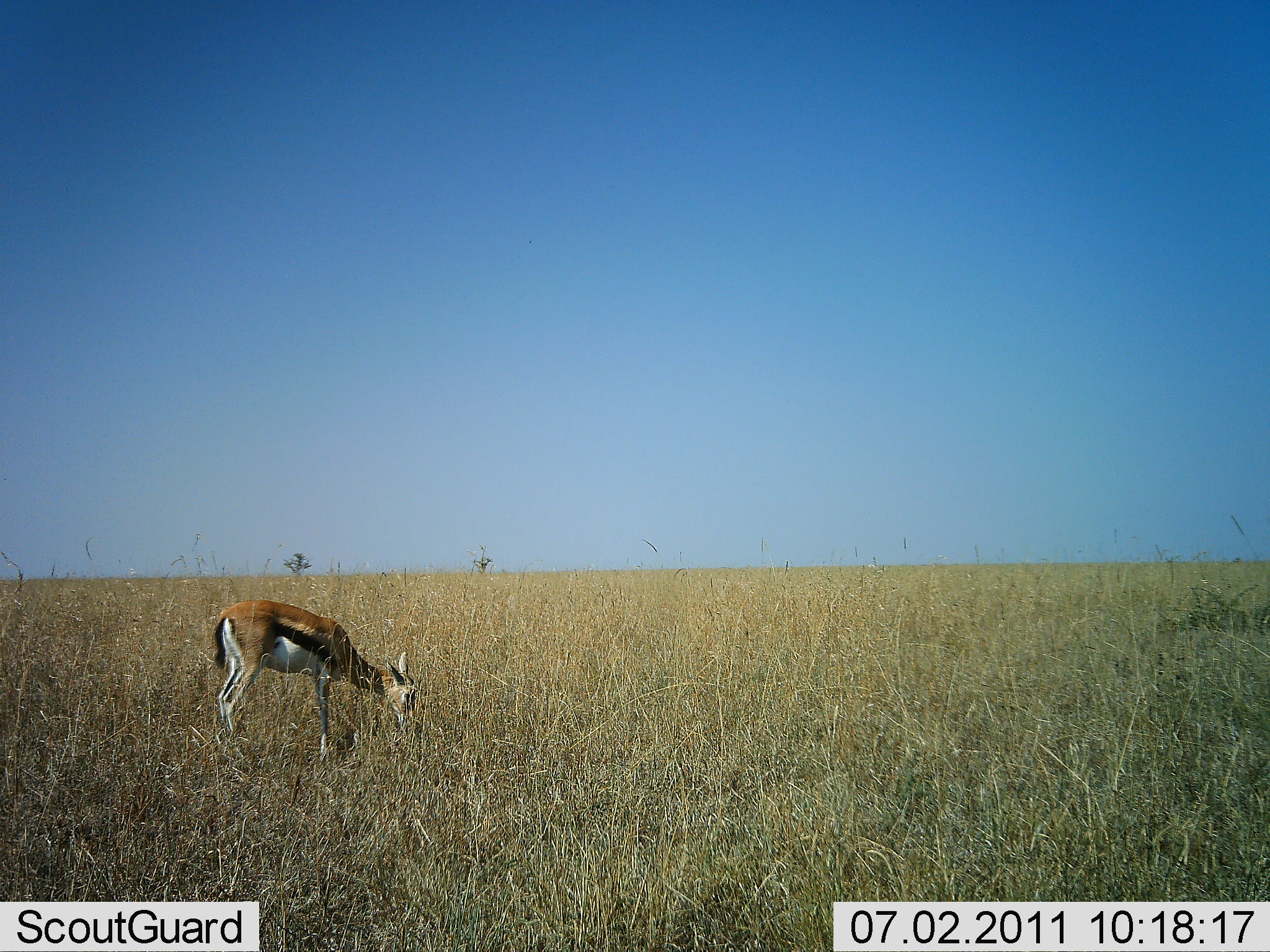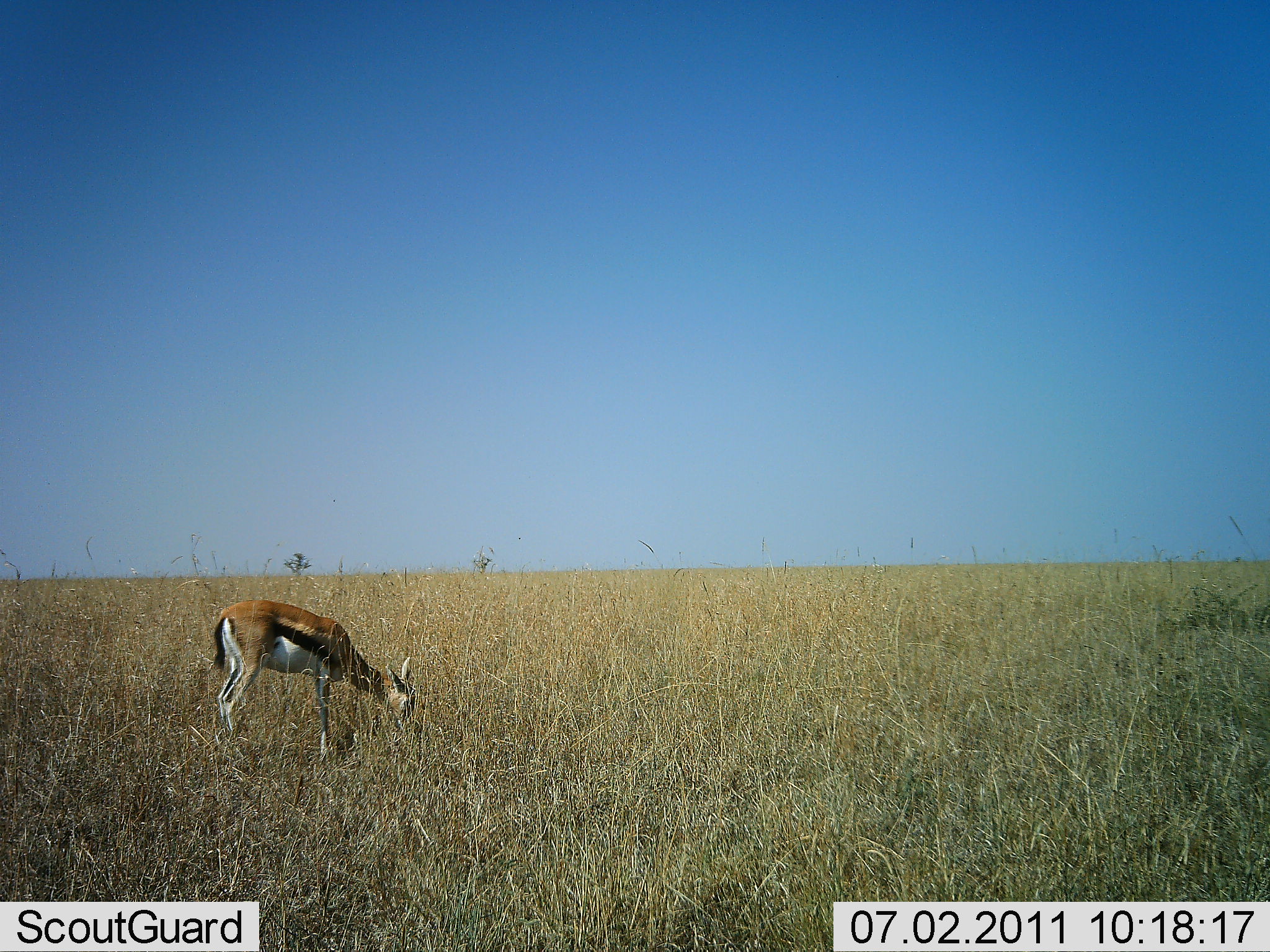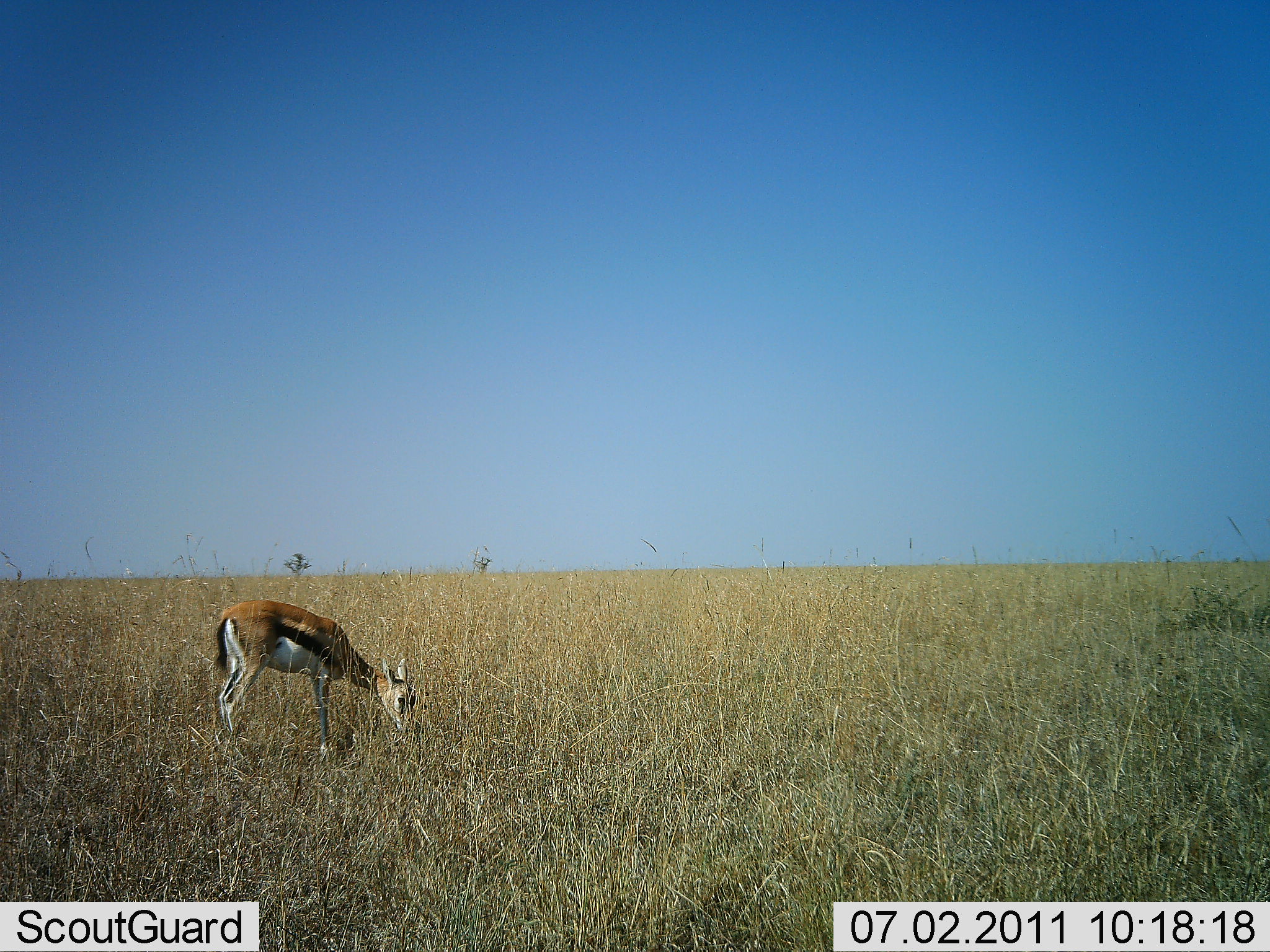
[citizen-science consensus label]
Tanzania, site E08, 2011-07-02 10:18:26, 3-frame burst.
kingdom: Animalia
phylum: Chordata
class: Mammalia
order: Artiodactyla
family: Bovidae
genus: Eudorcas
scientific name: Eudorcas thomsonii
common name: thomson's gazelle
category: gazellethomsons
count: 1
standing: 36%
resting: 0%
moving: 0%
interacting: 0%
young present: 0%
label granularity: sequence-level